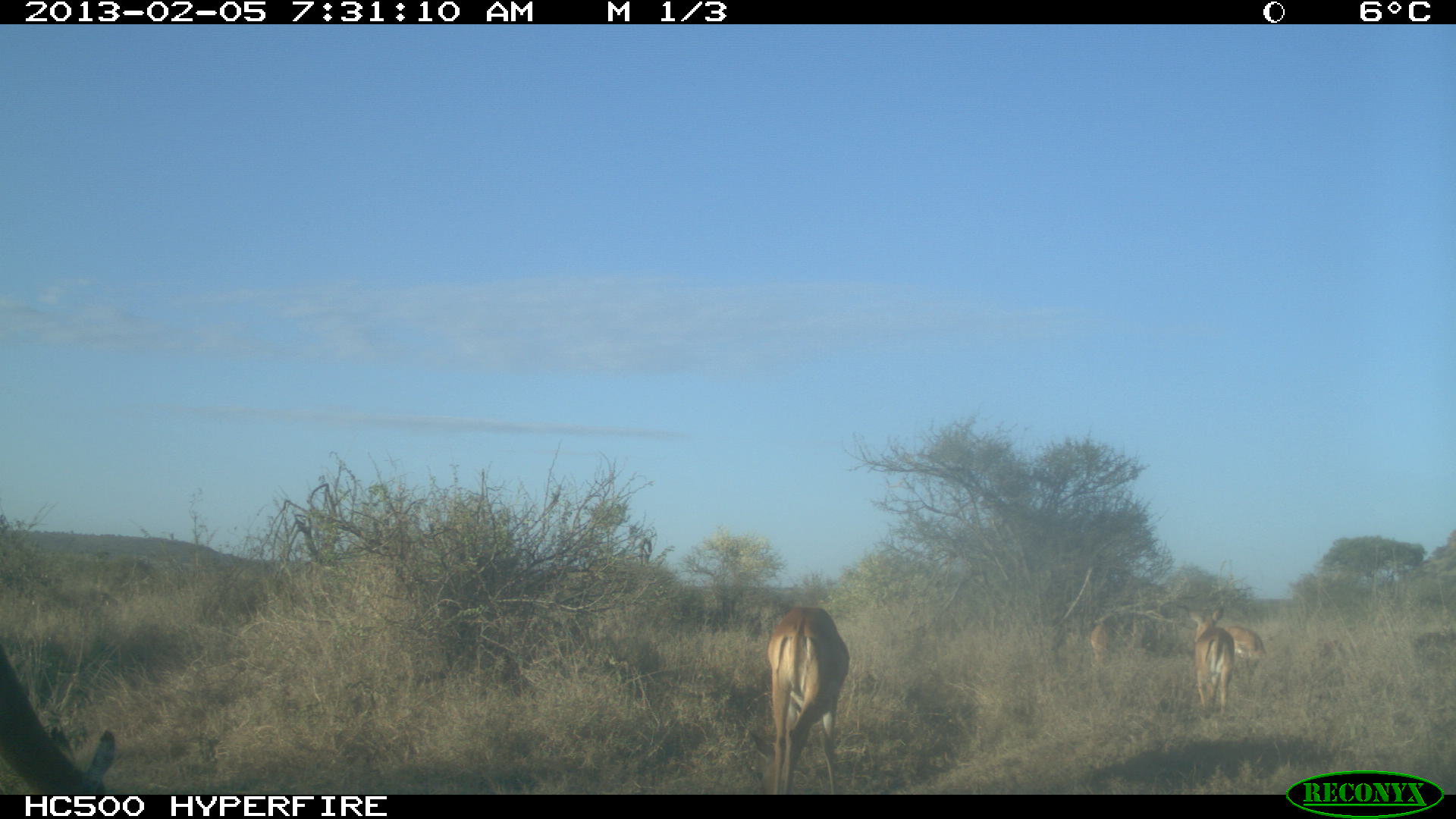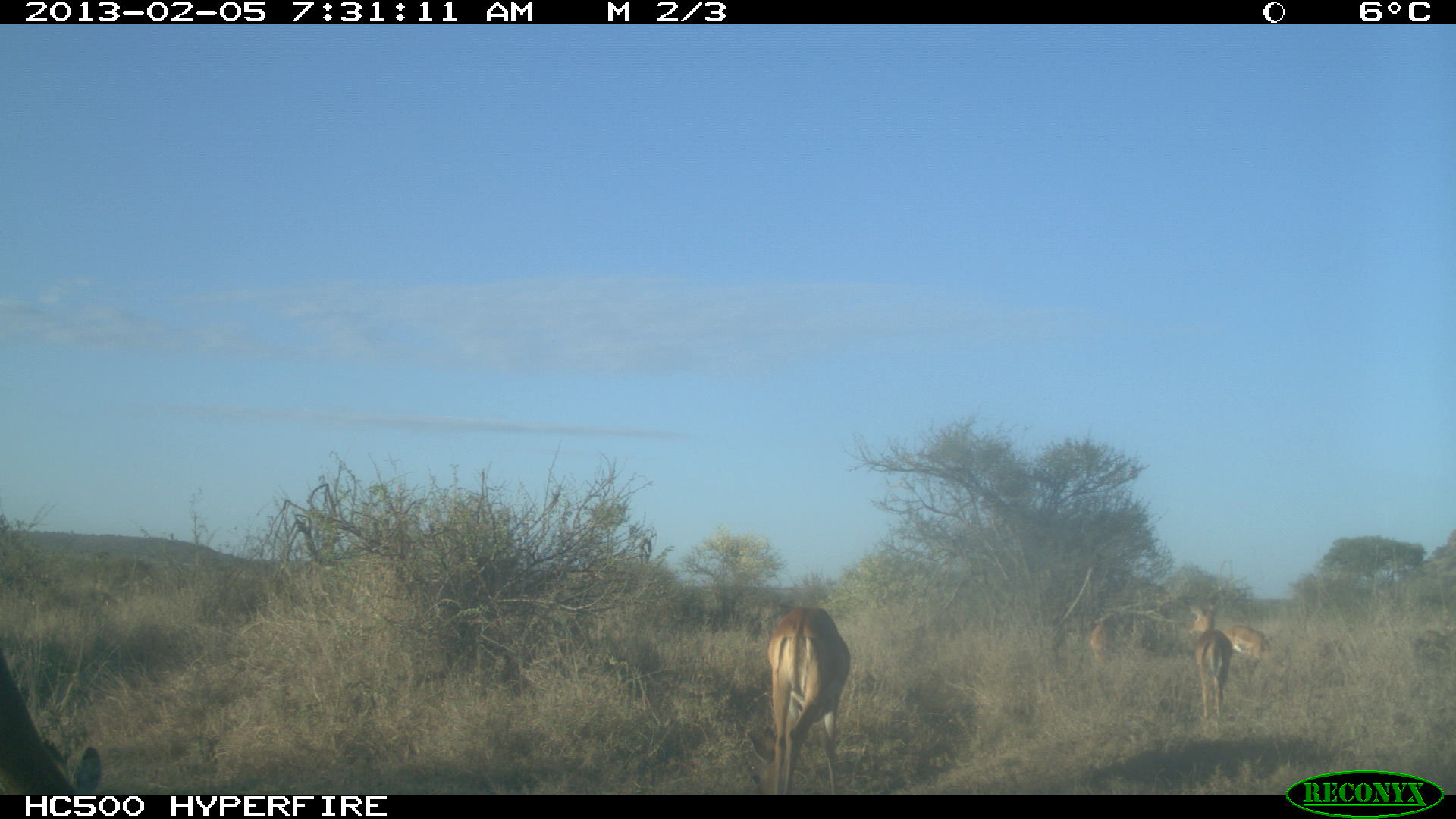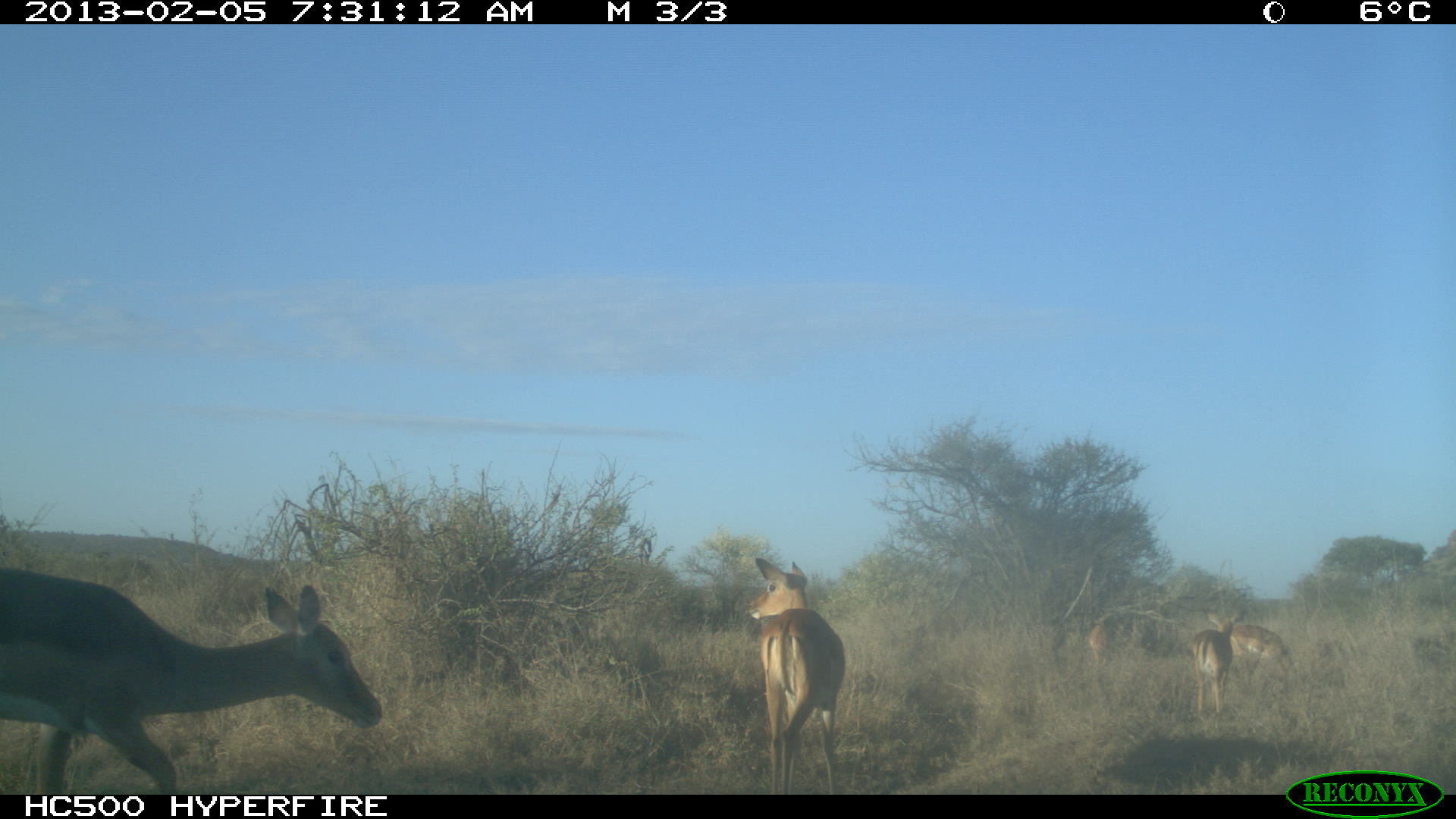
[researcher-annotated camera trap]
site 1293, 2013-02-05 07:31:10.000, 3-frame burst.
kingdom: Animalia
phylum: Chordata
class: Mammalia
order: Artiodactyla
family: Bovidae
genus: Aepyceros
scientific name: Aepyceros melampus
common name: impala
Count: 5.